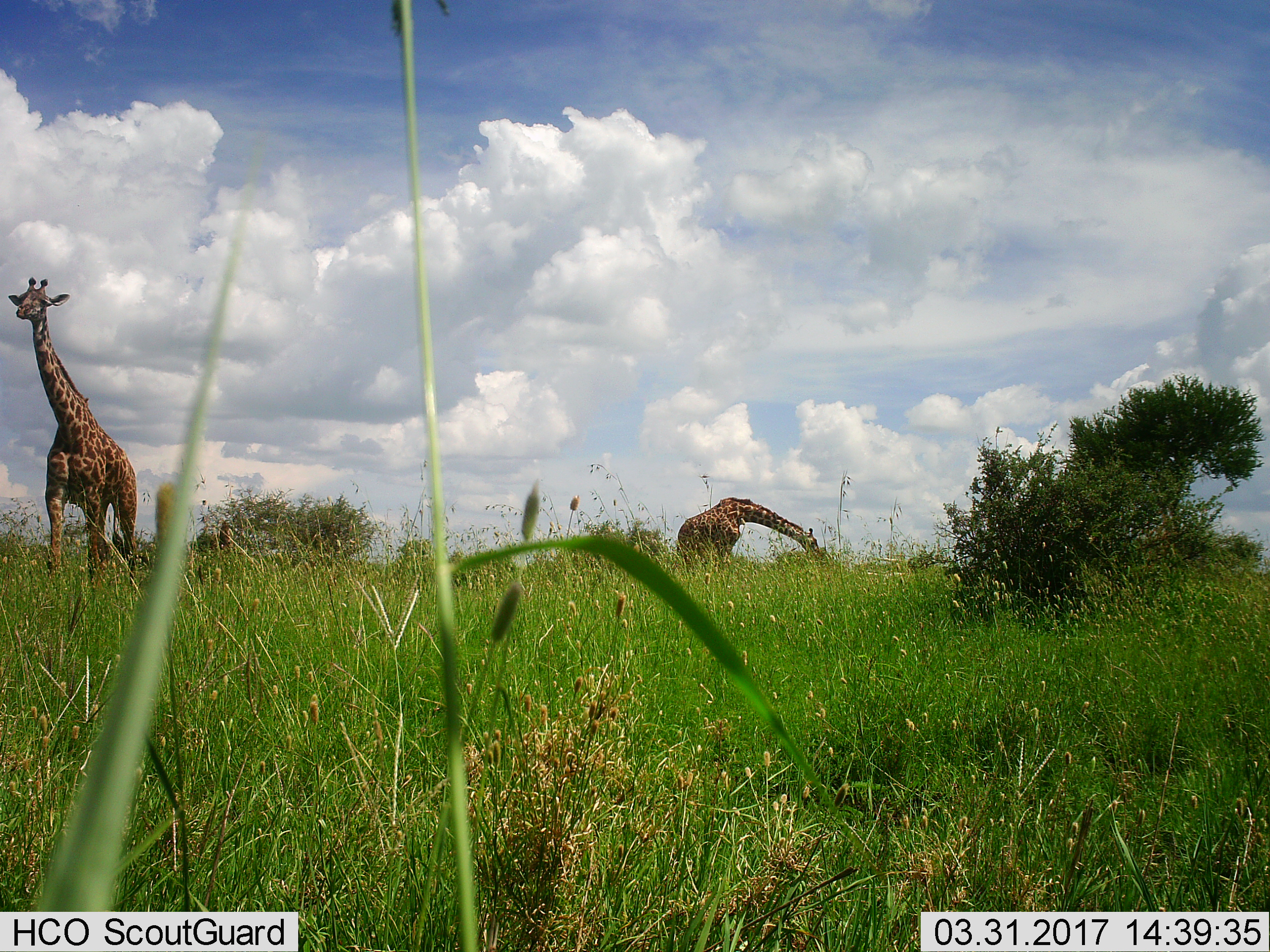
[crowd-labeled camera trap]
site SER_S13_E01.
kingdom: Animalia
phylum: Chordata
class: Mammalia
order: Artiodactyla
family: Giraffidae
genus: Giraffa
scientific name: Giraffa camelopardalis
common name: giraffe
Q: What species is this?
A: Giraffe (Giraffa camelopardalis).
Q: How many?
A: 2.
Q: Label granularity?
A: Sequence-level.